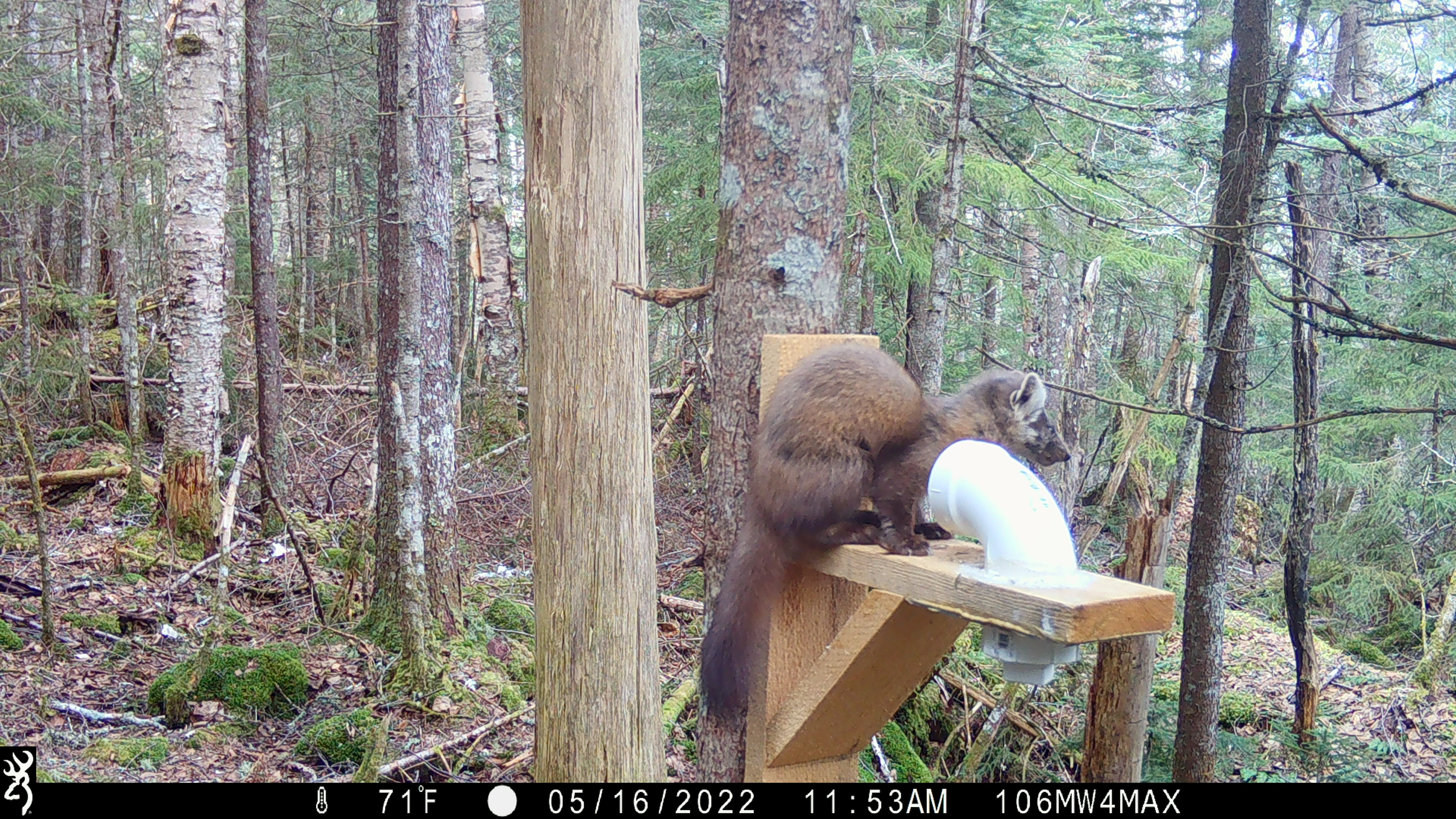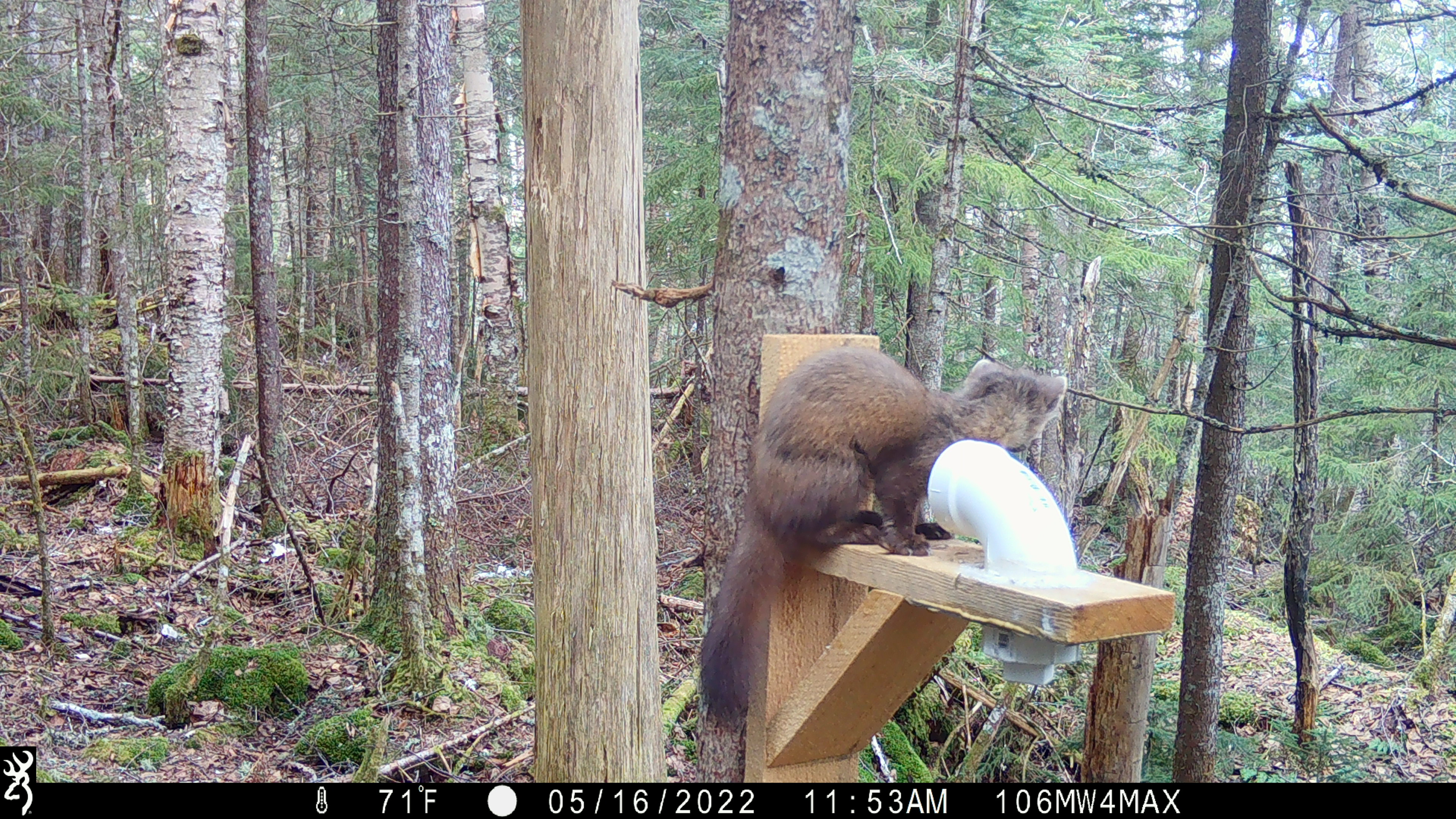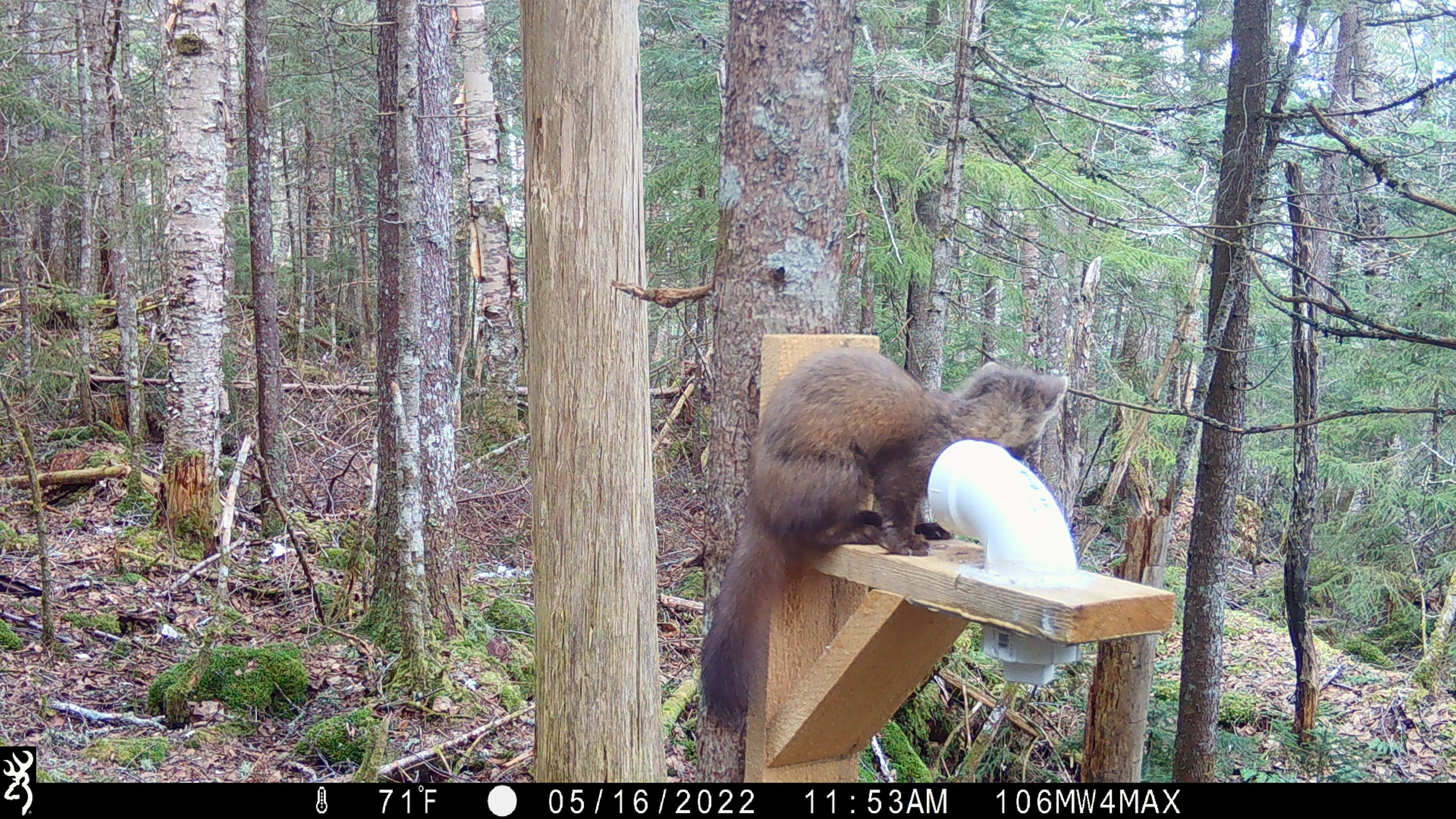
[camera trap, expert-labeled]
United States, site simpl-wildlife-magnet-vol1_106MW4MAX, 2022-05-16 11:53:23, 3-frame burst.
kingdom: Animalia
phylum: Chordata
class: Mammalia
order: Carnivora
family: Mustelidae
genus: Martes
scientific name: Martes americana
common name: american marten